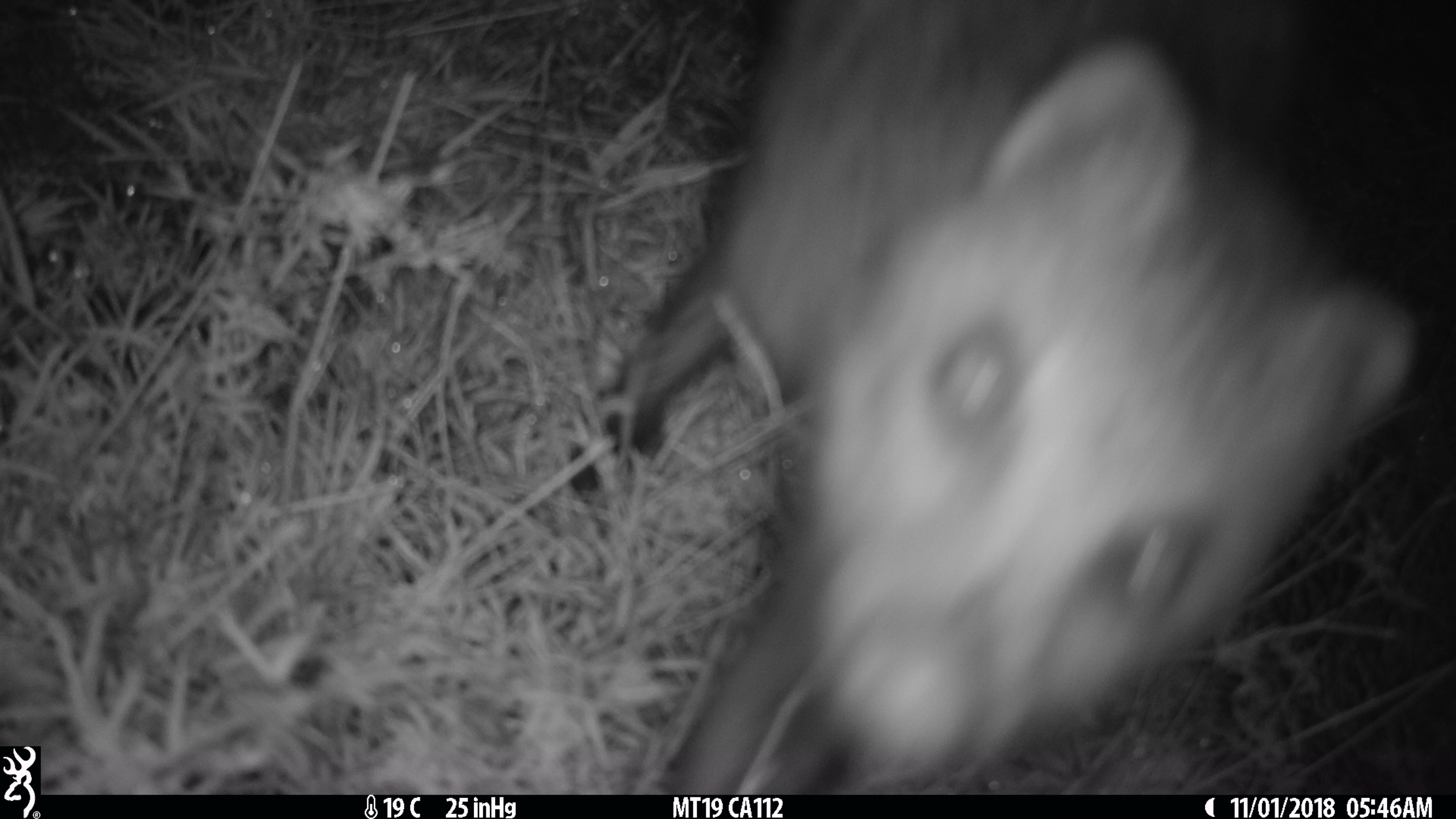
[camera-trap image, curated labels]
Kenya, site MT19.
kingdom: Animalia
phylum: Chordata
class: Mammalia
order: Carnivora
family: Herpestidae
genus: Ichneumia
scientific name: Ichneumia albicauda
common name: white-tailed mongoose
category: mongoose white tailed